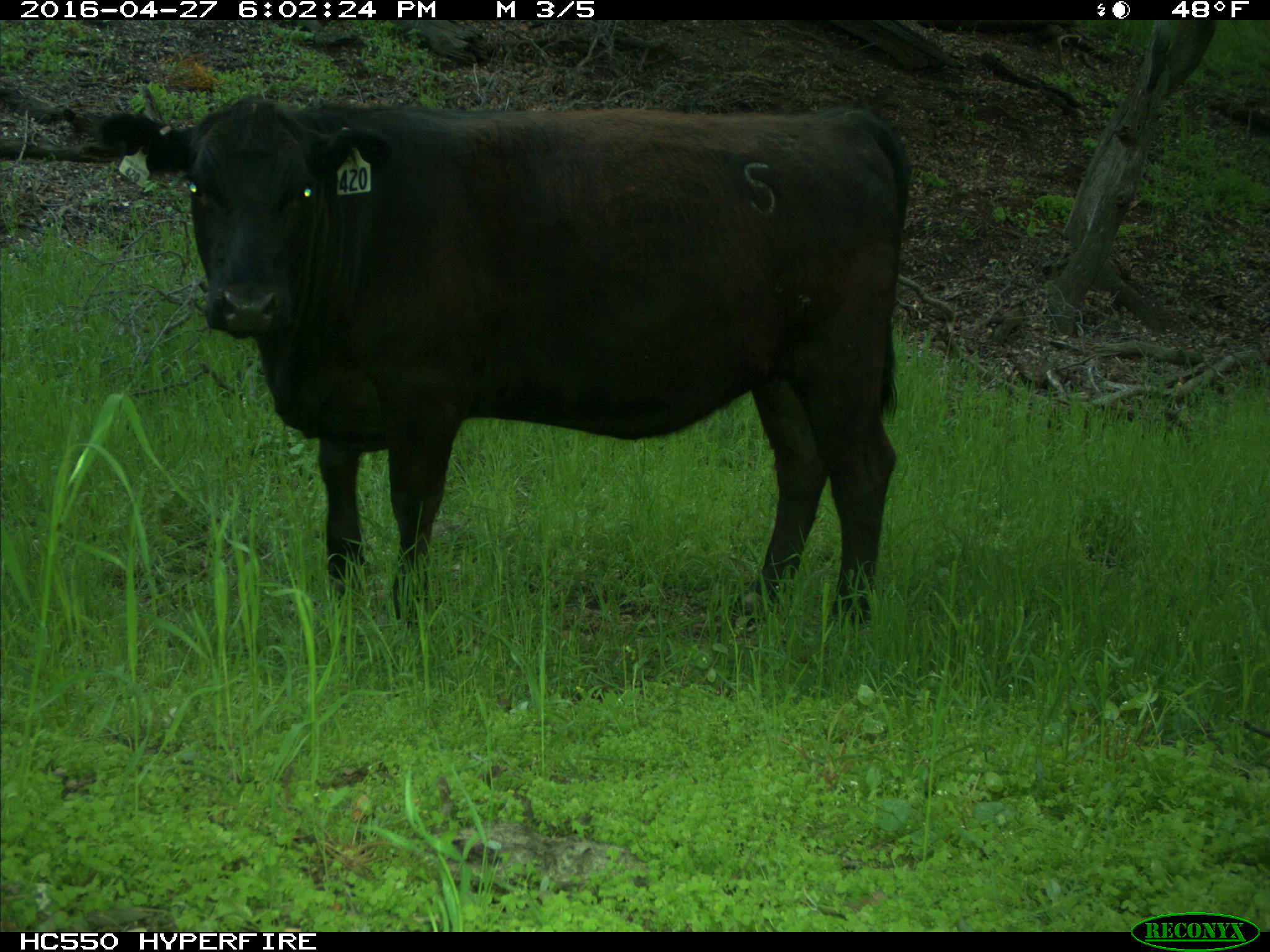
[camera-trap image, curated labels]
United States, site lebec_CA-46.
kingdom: Animalia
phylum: Chordata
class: Mammalia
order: Artiodactyla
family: Bovidae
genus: Bos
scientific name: Bos taurus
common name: domestic cow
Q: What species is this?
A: Bos taurus (domestic cow).